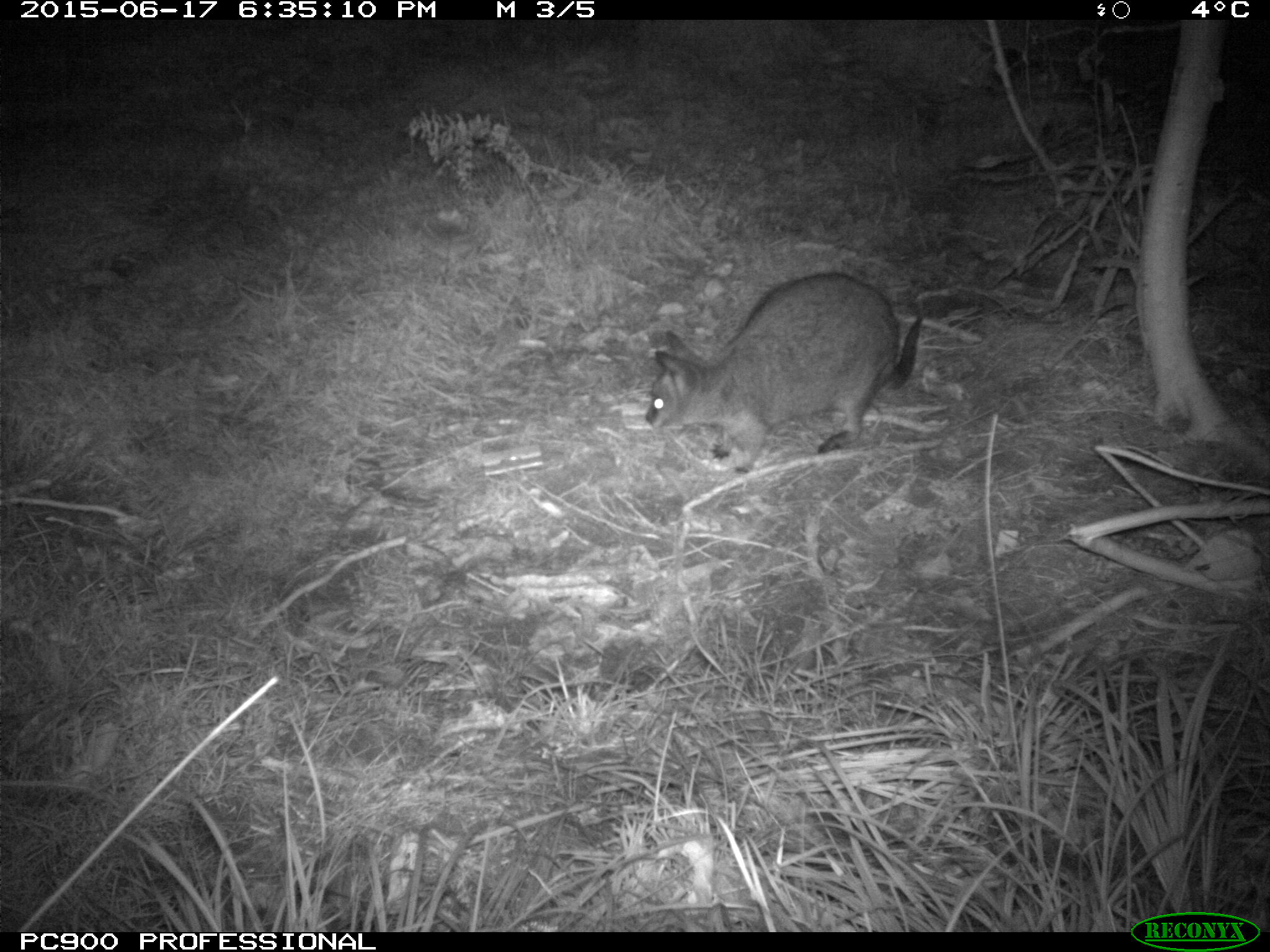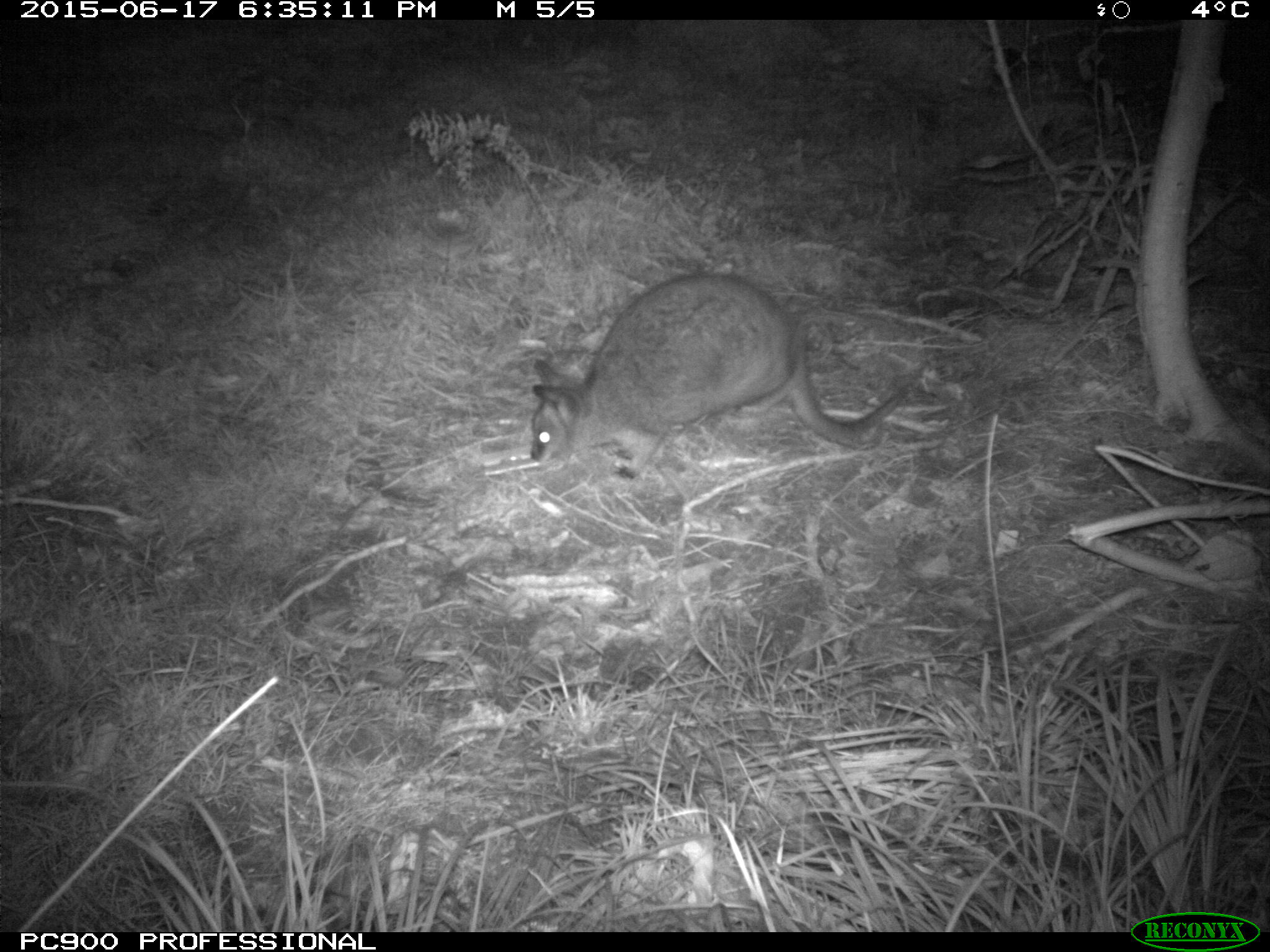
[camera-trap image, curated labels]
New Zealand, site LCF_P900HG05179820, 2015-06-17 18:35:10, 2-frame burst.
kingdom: Animalia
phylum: Chordata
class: Mammalia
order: Diprotodontia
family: Macropodidae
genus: Notamacropus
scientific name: Notamacropus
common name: wallaby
Wallaby (Notamacropus).